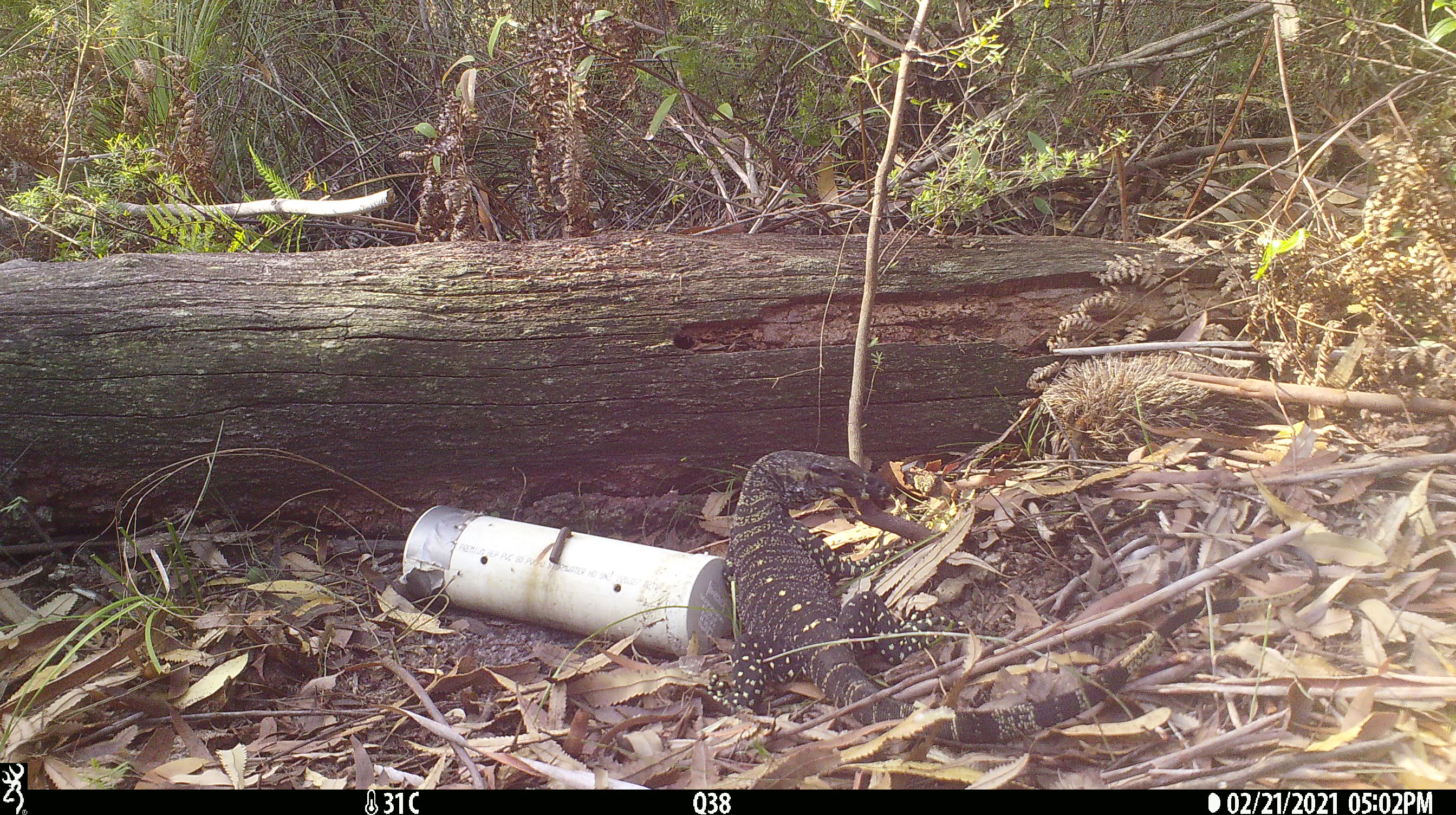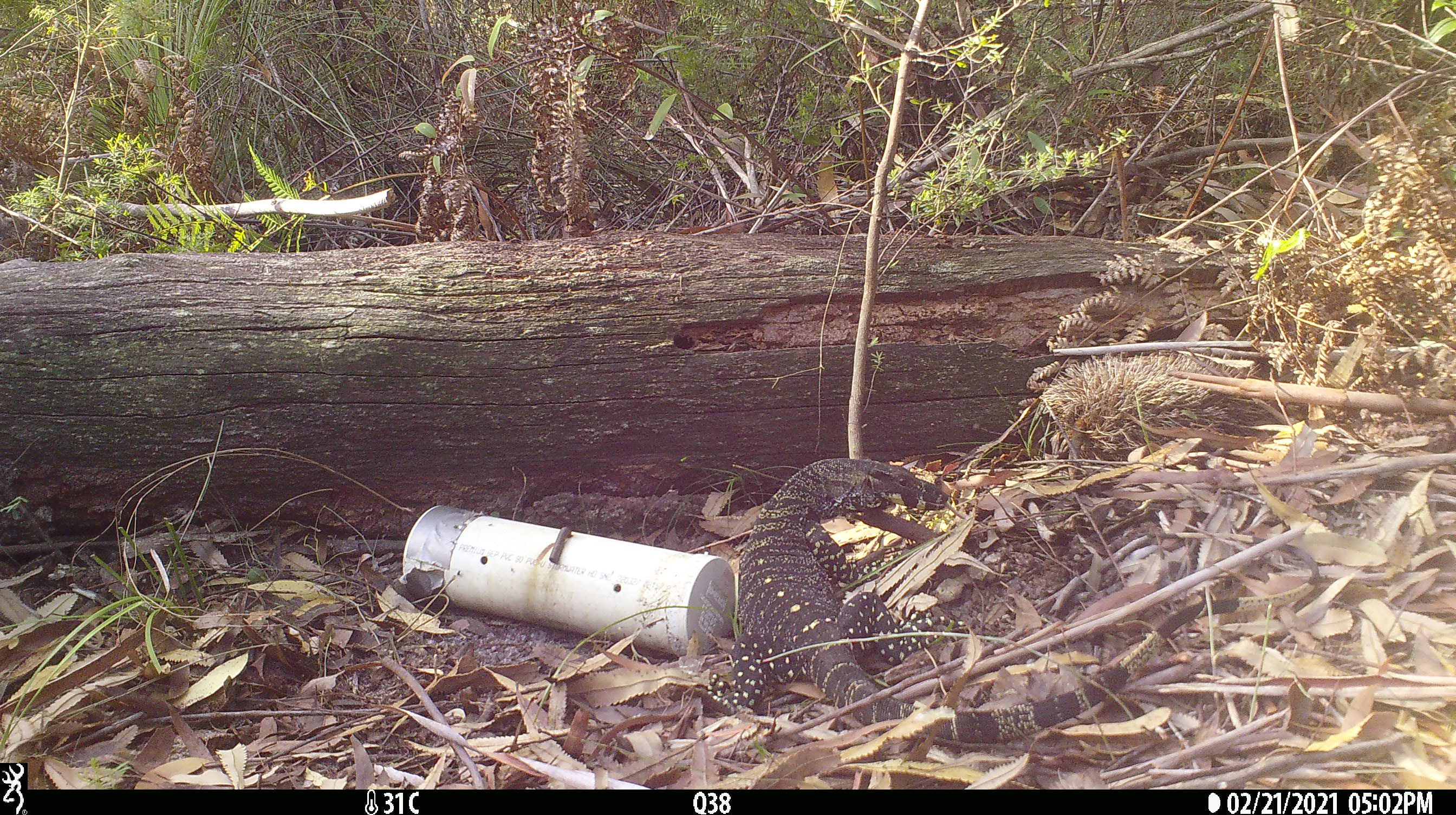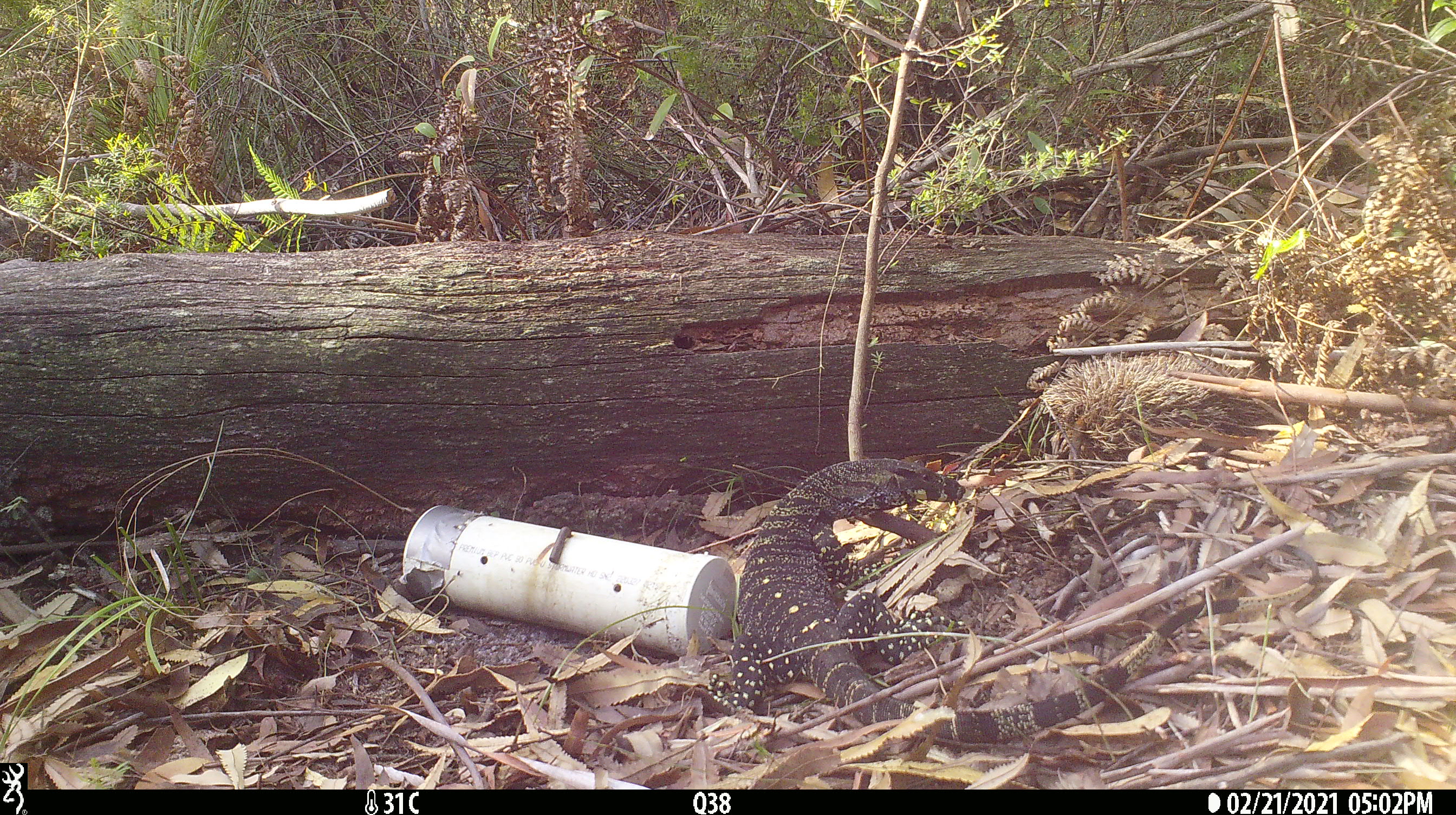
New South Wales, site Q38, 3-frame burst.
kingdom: Animalia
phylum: Chordata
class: Reptilia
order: Squamata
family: Varanidae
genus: Varanus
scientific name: Varanus varius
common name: lace monitor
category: goanna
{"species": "goanna (lace monitor) (Varanus varius)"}